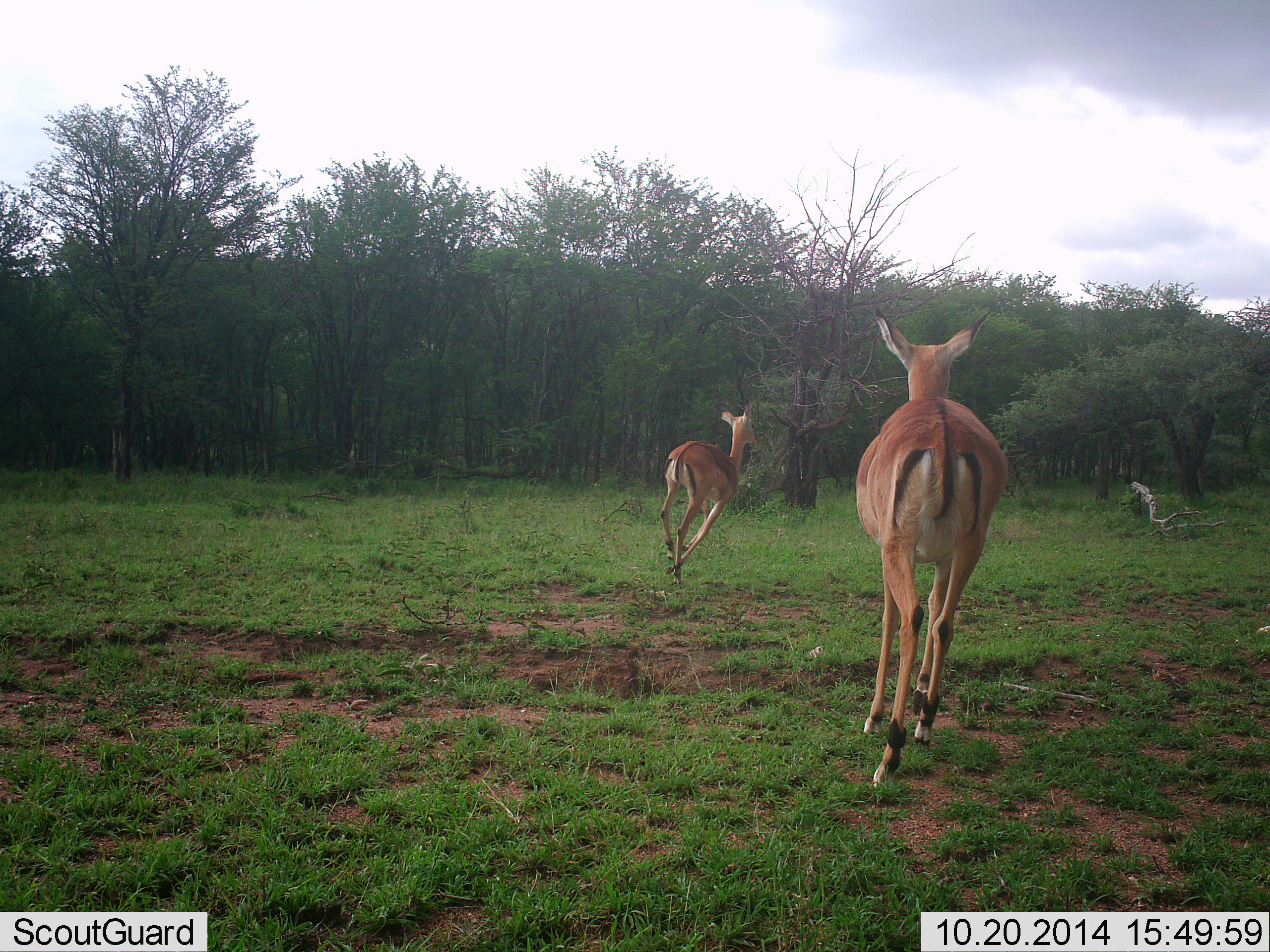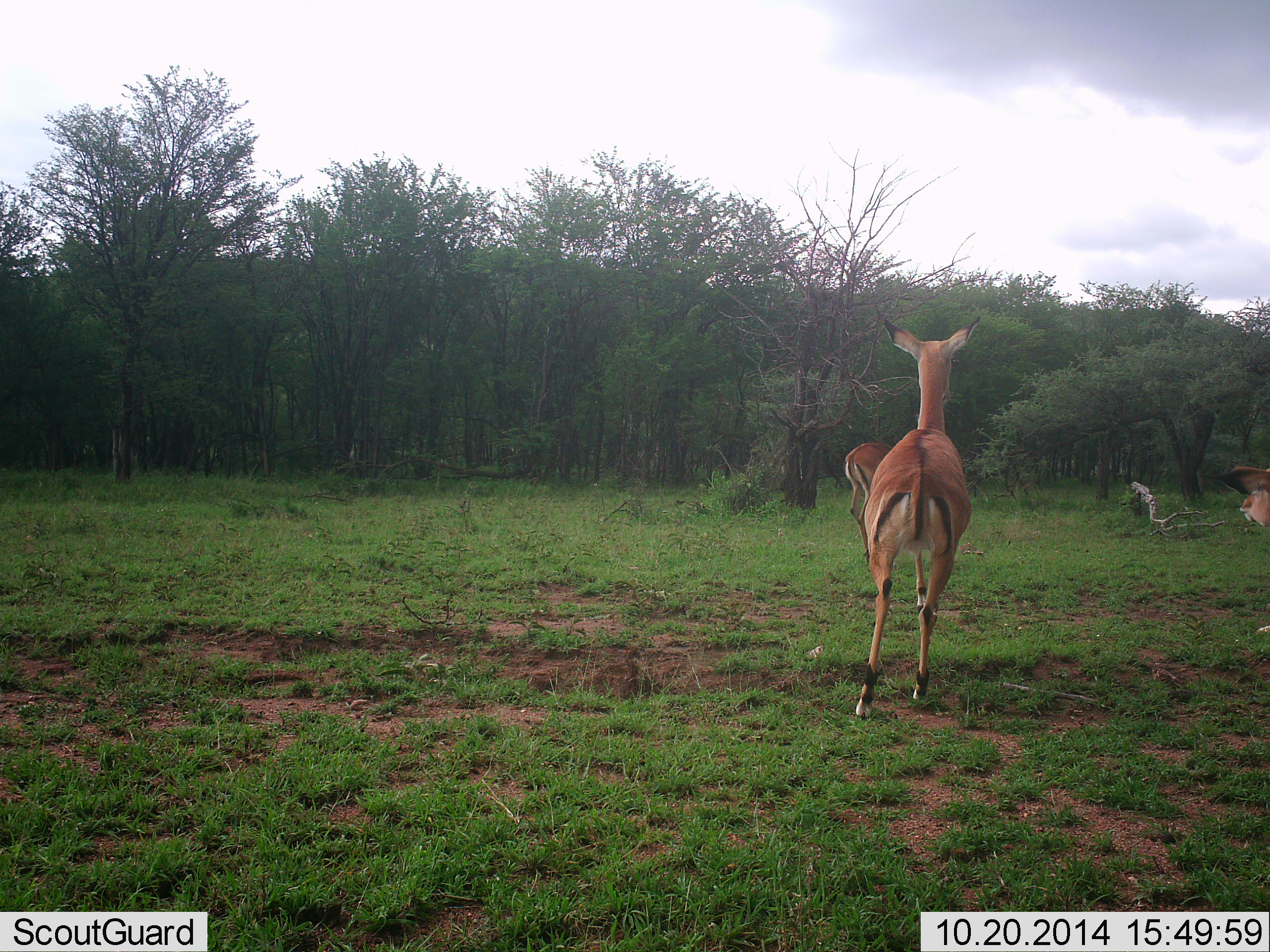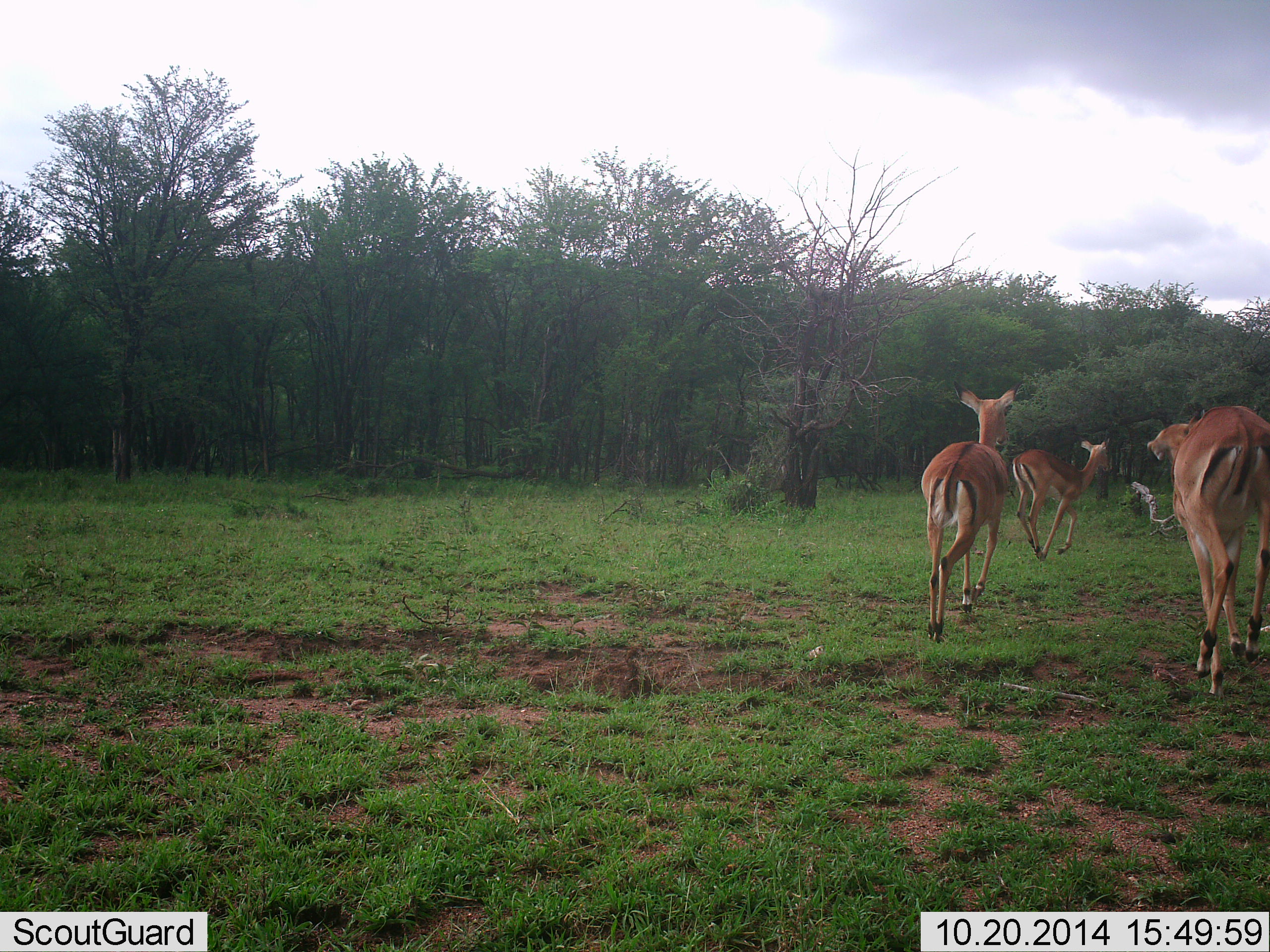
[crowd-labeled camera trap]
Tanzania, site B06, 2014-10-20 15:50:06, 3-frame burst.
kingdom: Animalia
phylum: Chordata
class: Mammalia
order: Artiodactyla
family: Bovidae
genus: Aepyceros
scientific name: Aepyceros melampus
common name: impala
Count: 3.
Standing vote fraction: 0%.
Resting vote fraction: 0%.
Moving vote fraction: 100%.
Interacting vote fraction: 0%.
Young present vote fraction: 0%.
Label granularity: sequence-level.